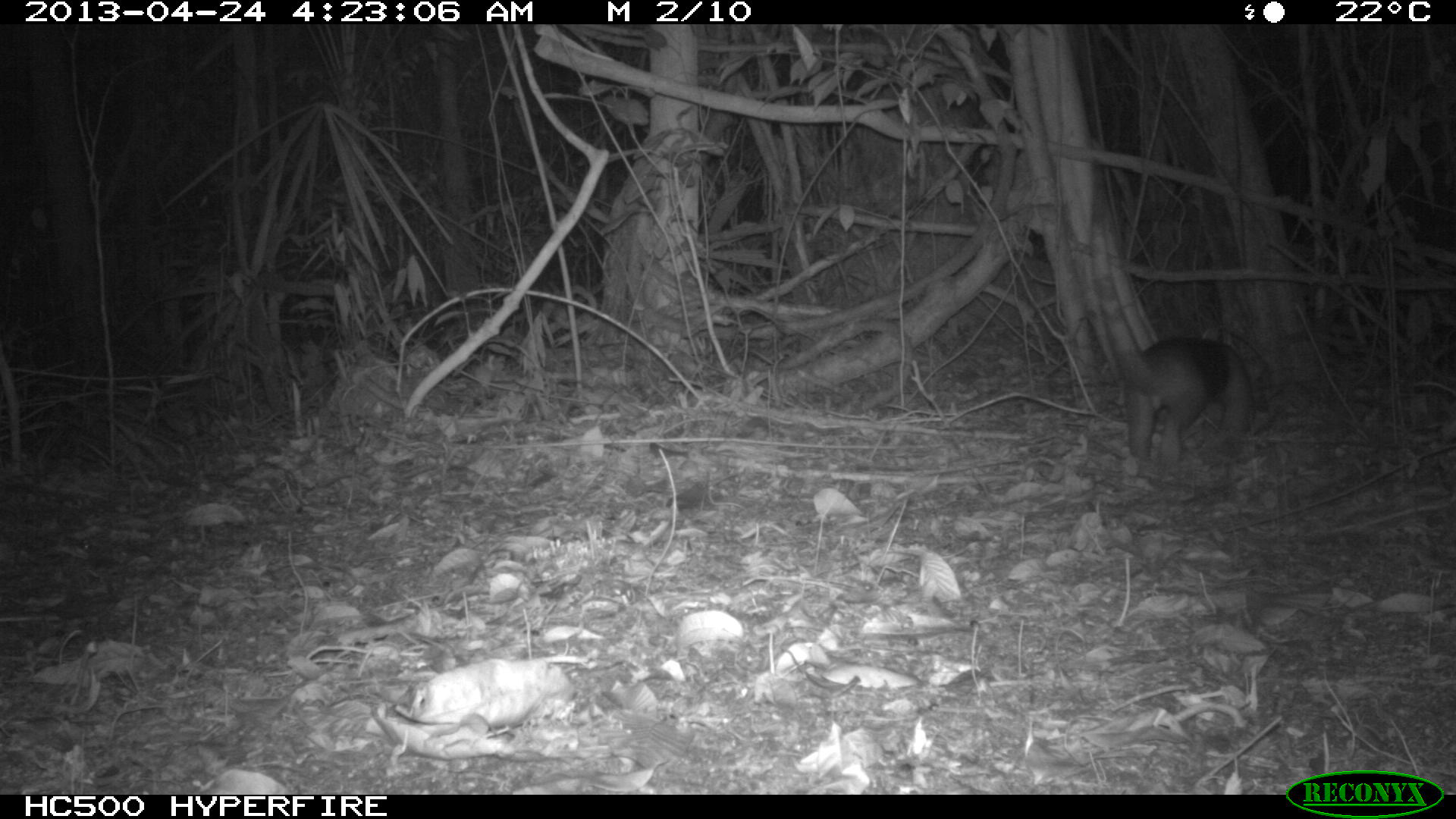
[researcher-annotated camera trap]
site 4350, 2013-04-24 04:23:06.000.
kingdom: Animalia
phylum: Chordata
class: Mammalia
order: Pilosa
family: Myrmecophagidae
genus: Tamandua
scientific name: Tamandua mexicana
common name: northern tamandua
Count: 1.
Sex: male.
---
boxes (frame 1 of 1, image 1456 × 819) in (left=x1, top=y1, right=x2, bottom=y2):
tamandua mexicana: (left=1108, top=321, right=1254, bottom=466)